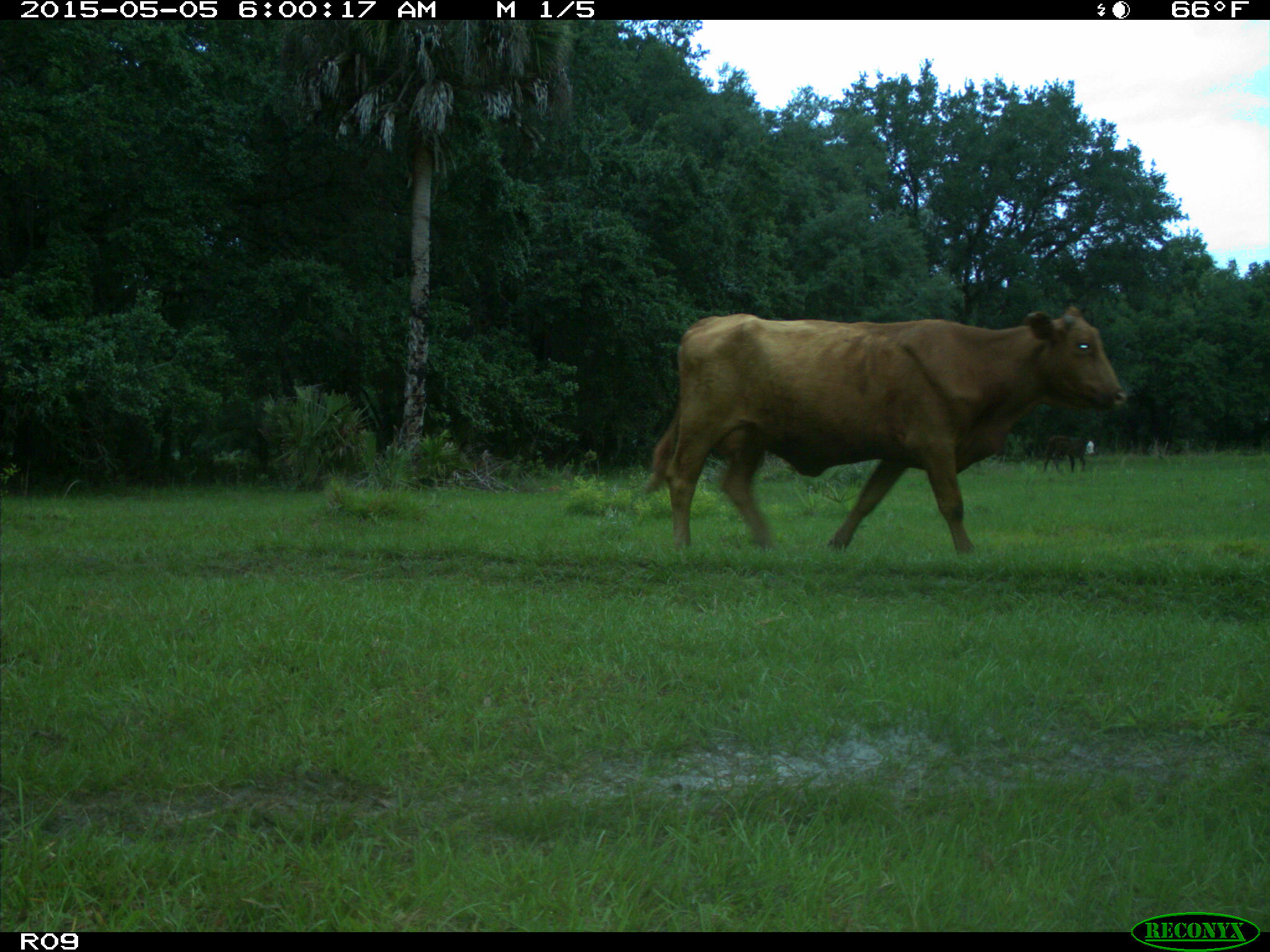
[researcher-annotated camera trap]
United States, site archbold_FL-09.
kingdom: Animalia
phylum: Chordata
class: Mammalia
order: Artiodactyla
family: Bovidae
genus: Bos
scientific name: Bos taurus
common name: domestic cow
Bos taurus (domestic cow).